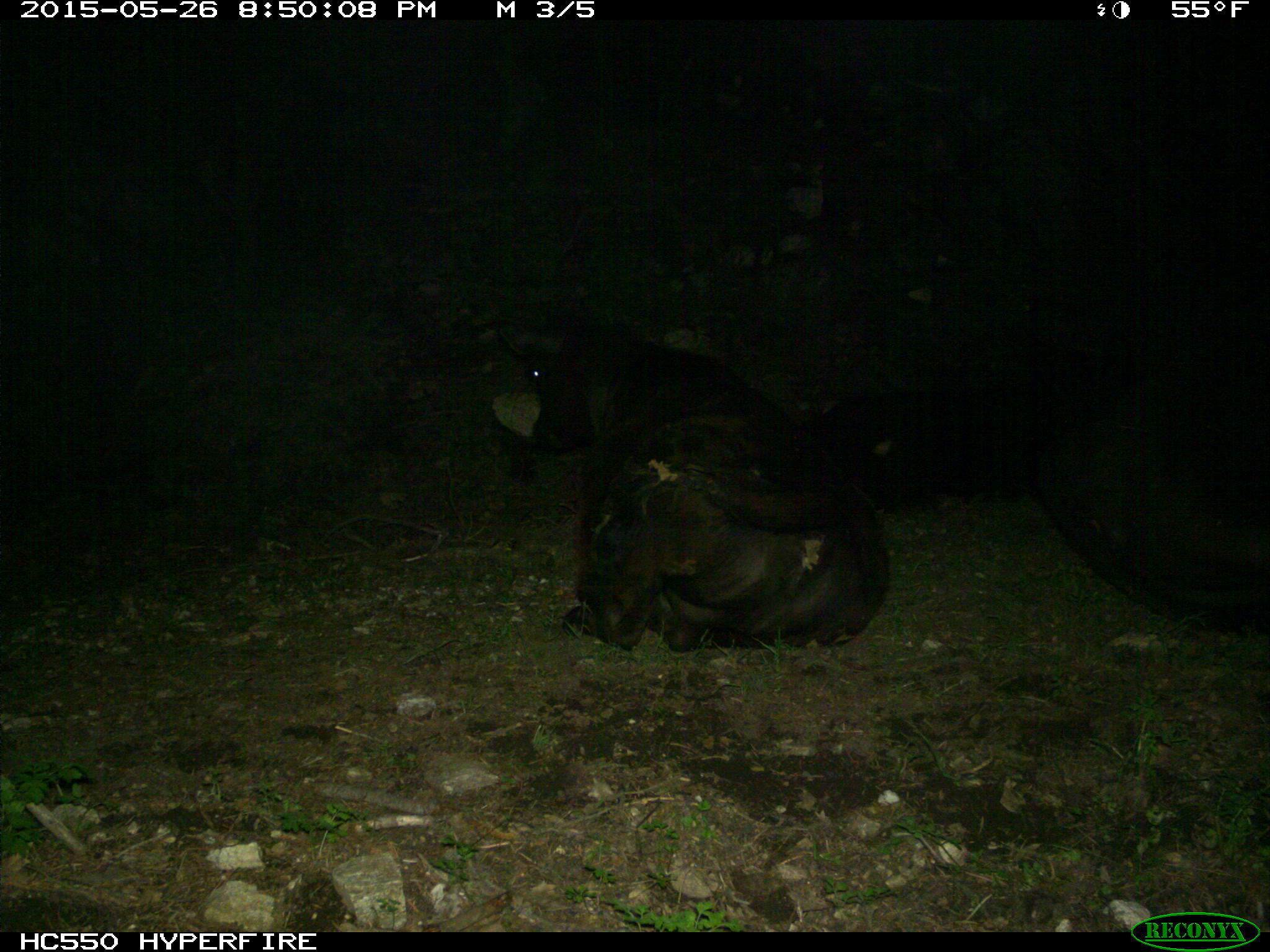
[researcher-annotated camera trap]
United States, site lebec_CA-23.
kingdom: Animalia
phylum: Chordata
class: Mammalia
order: Artiodactyla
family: Bovidae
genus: Bos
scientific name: Bos taurus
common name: domestic cow